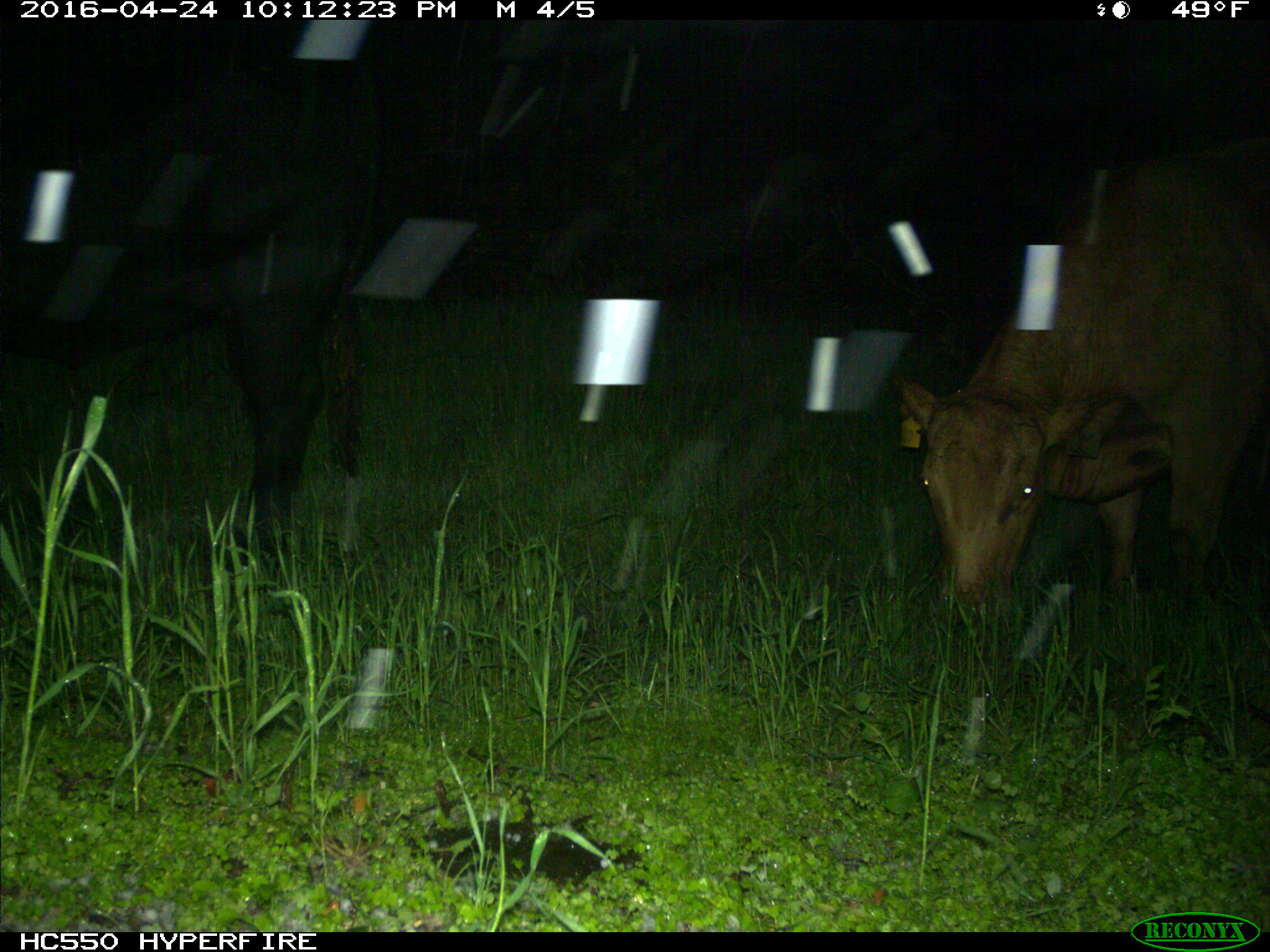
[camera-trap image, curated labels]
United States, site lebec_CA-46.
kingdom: Animalia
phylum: Chordata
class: Mammalia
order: Artiodactyla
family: Bovidae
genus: Bos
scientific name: Bos taurus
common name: domestic cow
Bos taurus (domestic cow).